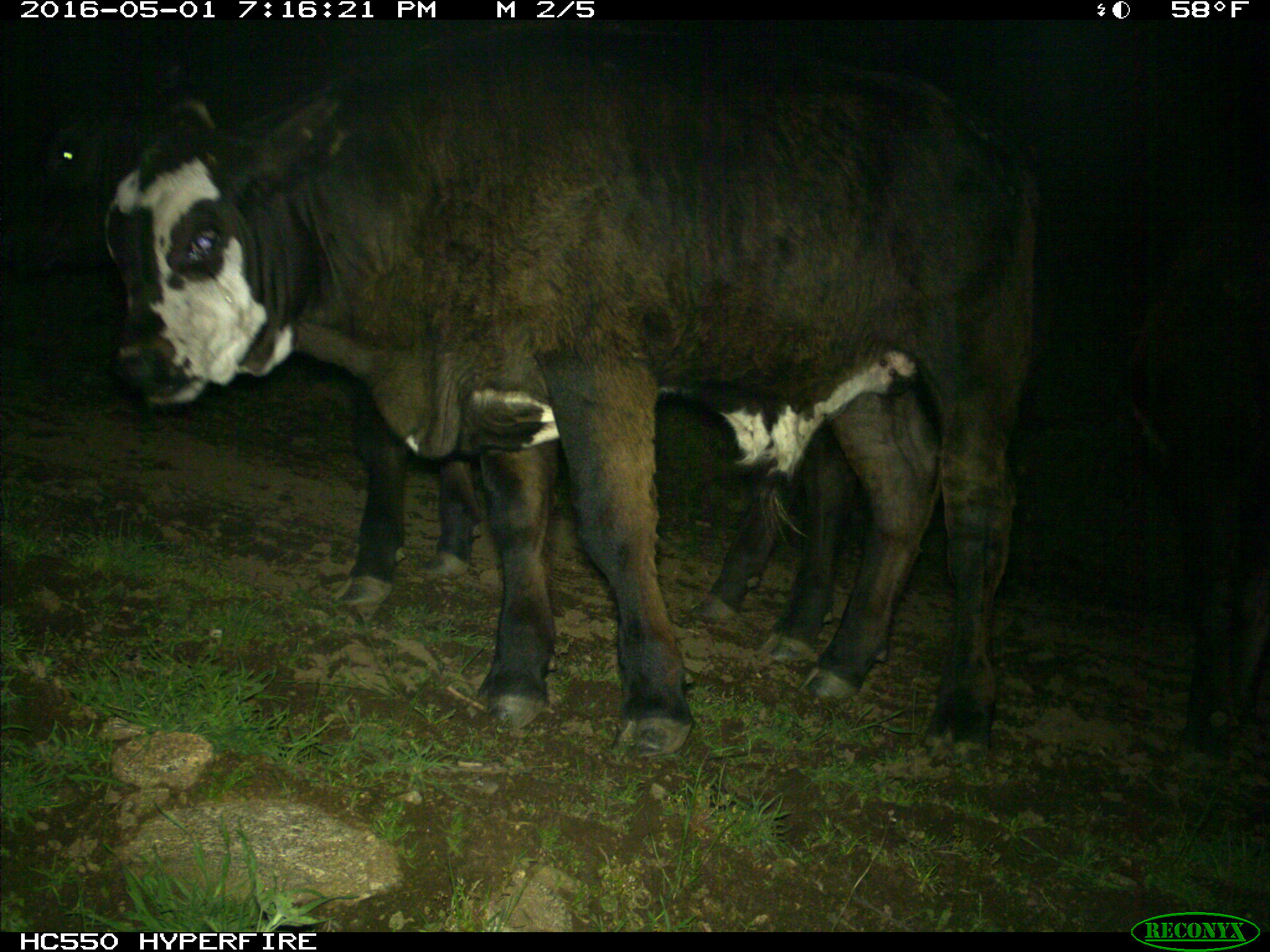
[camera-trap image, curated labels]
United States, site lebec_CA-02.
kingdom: Animalia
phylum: Chordata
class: Mammalia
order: Artiodactyla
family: Bovidae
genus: Bos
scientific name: Bos taurus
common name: domestic cow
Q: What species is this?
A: Bos taurus (domestic cow).